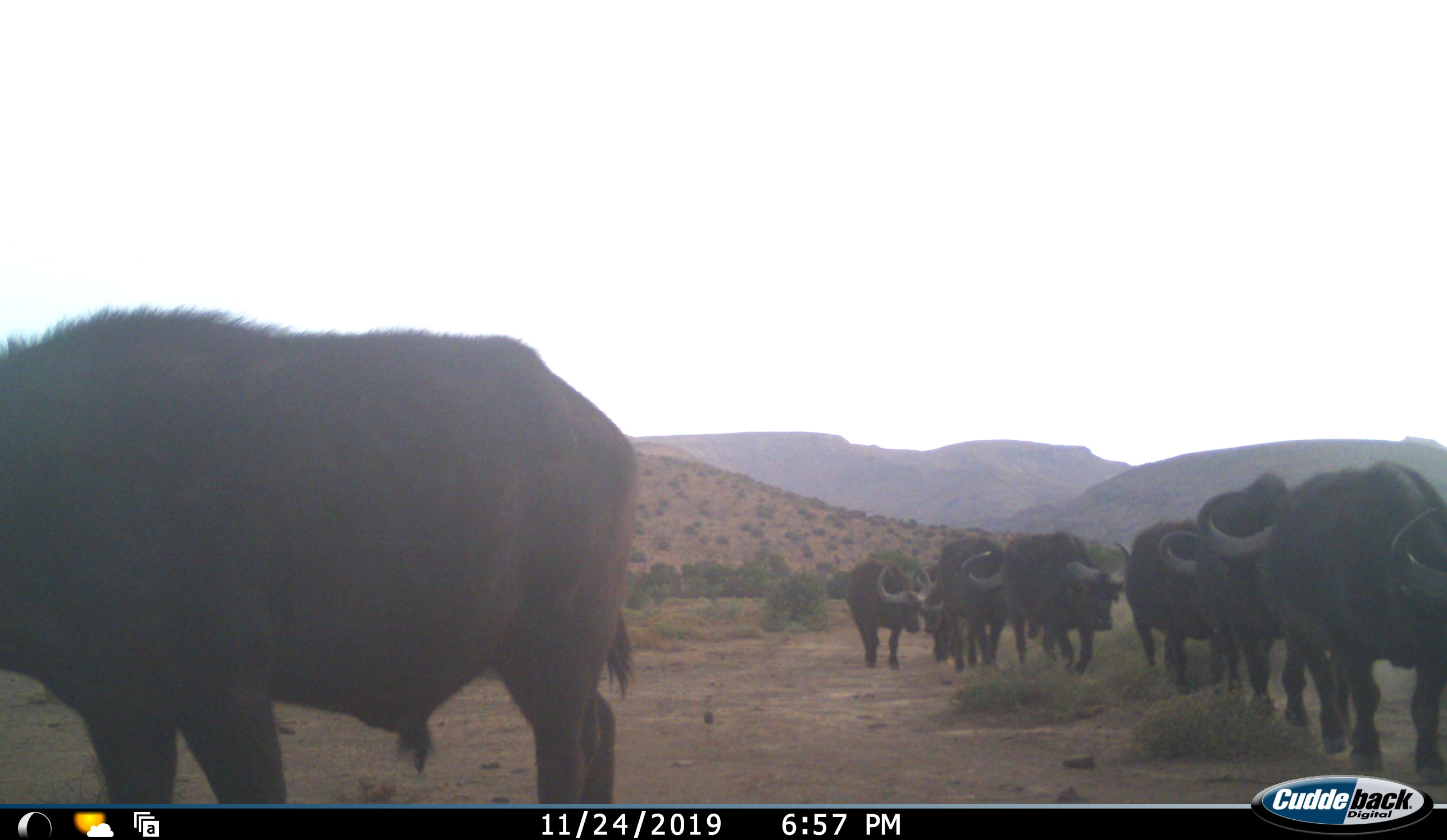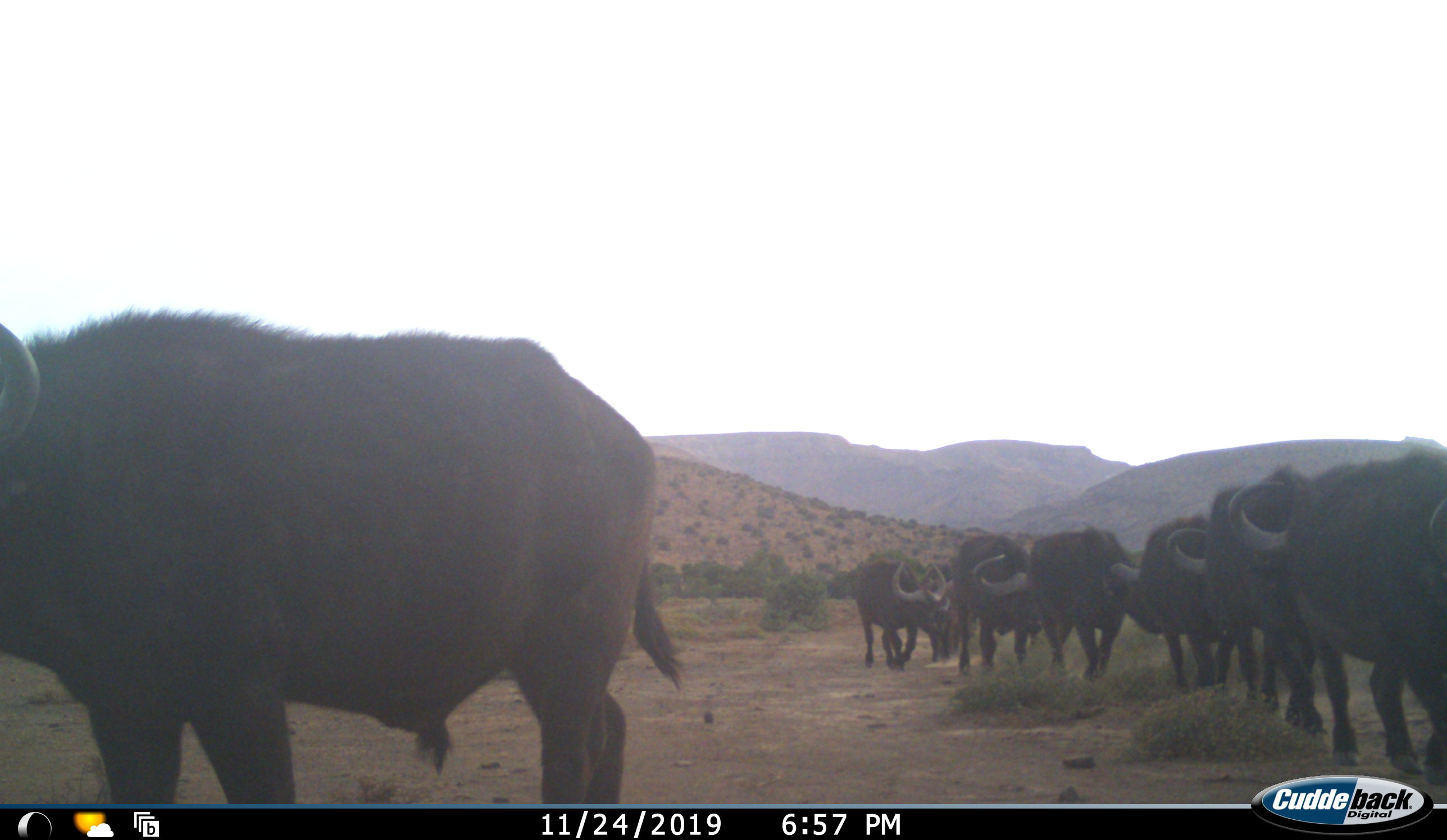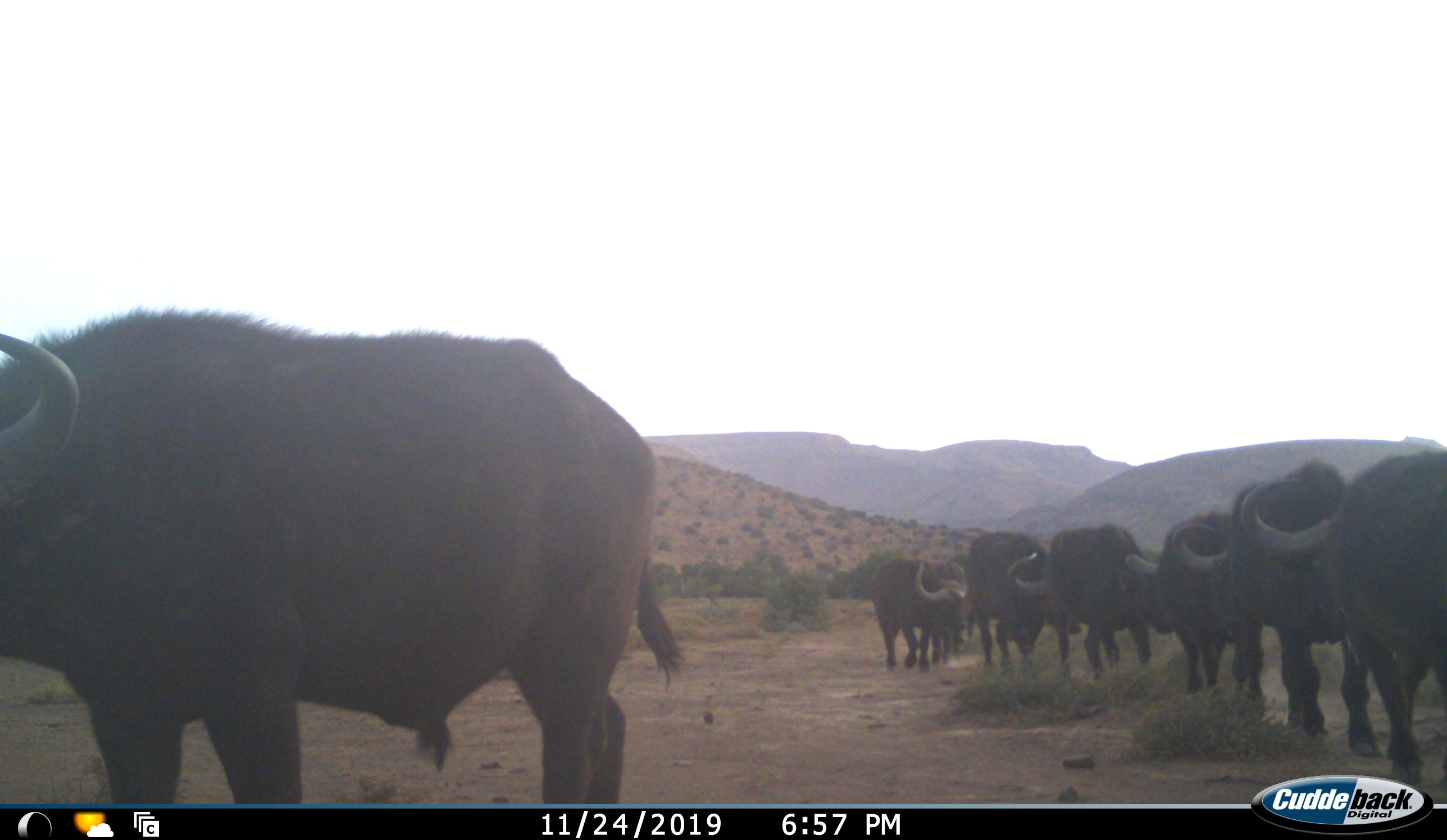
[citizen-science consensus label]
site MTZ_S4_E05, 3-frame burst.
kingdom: Animalia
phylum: Chordata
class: Mammalia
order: Artiodactyla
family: Bovidae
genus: Syncerus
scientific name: Syncerus caffer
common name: african buffalo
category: buffalo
Buffalo (african buffalo) (Syncerus caffer), count 11-50. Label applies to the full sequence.